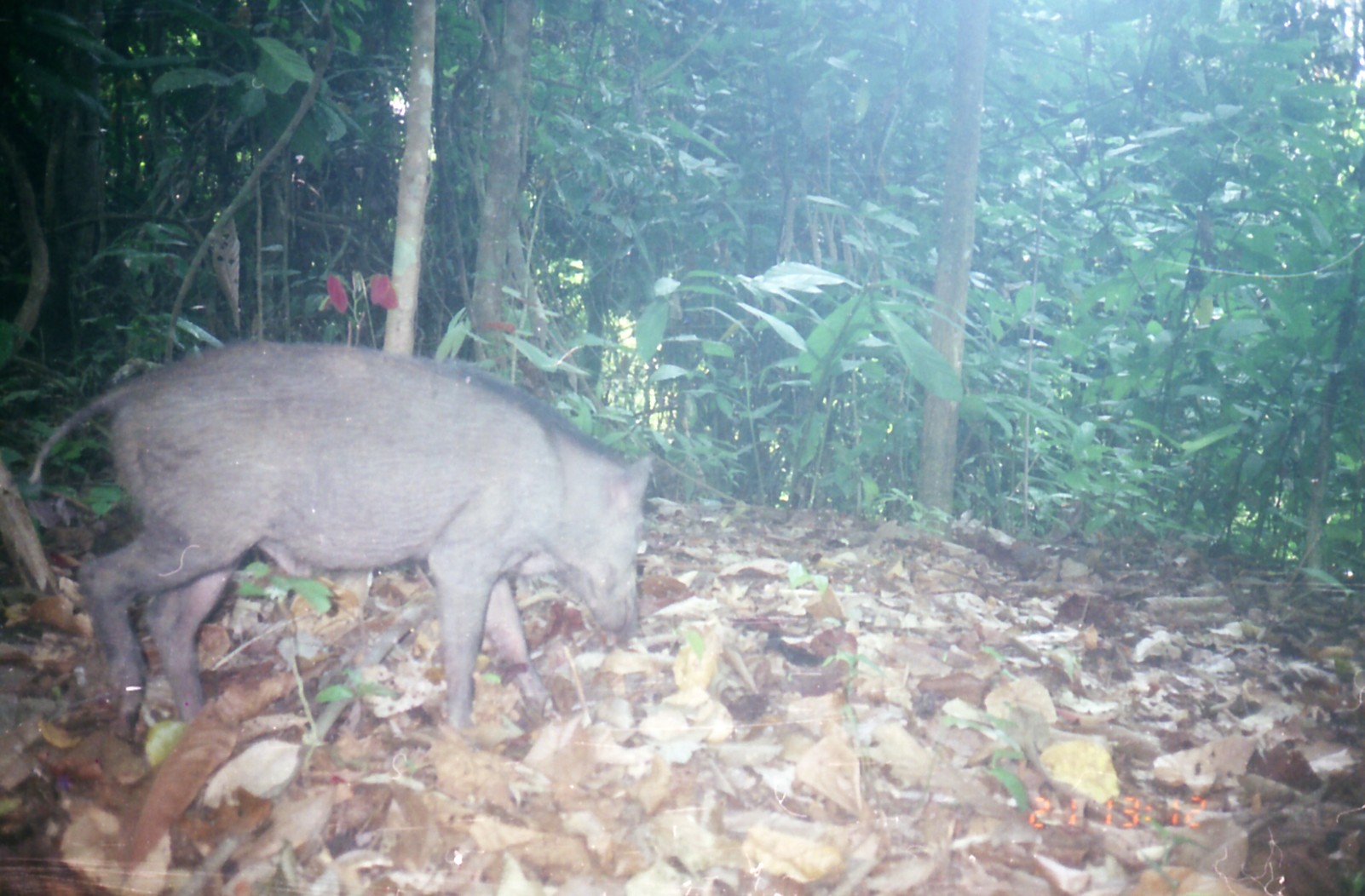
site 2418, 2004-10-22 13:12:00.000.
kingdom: Animalia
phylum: Chordata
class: Mammalia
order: Artiodactyla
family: Suidae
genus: Sus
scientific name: Sus scrofa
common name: wild boar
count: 1